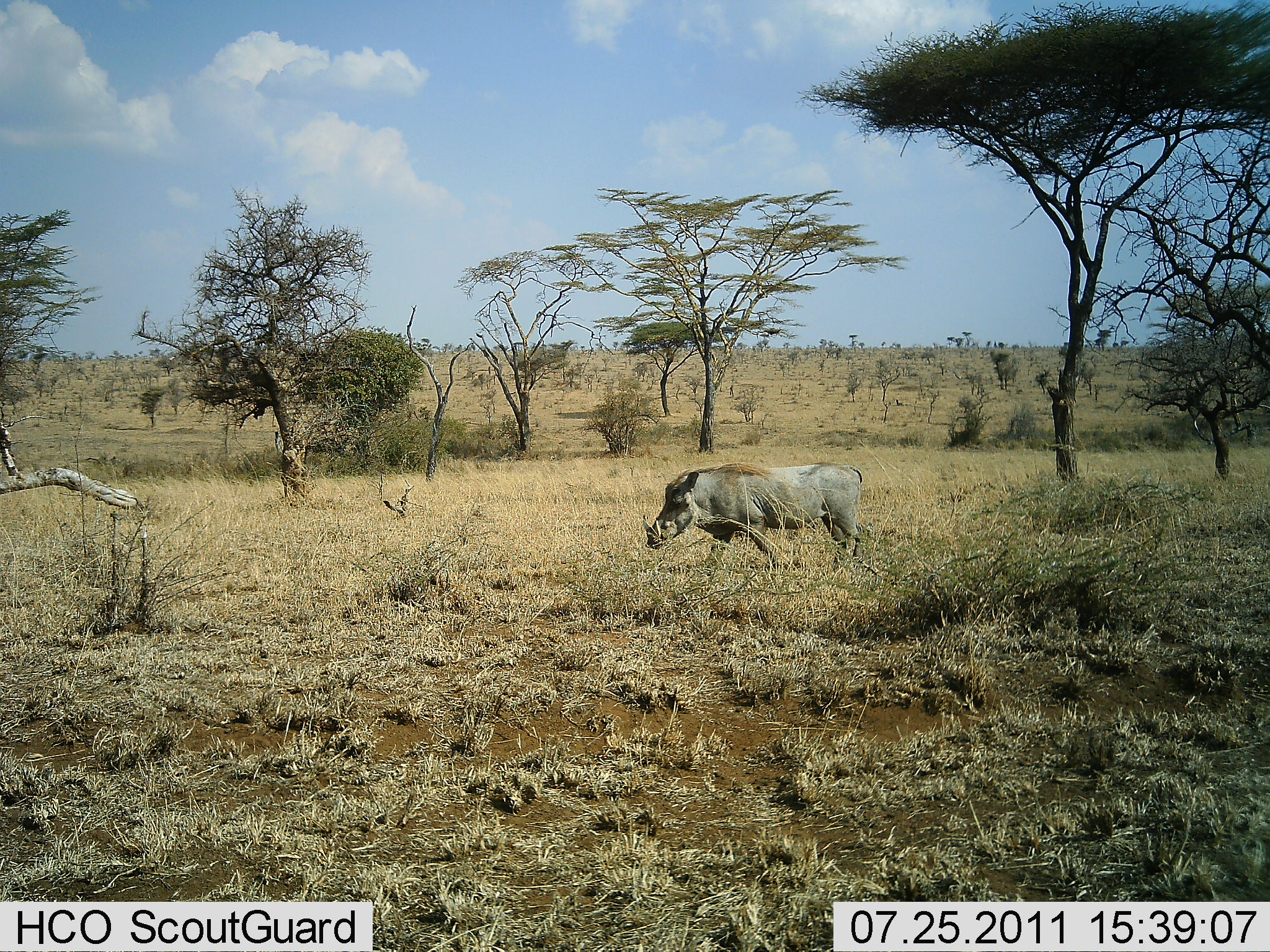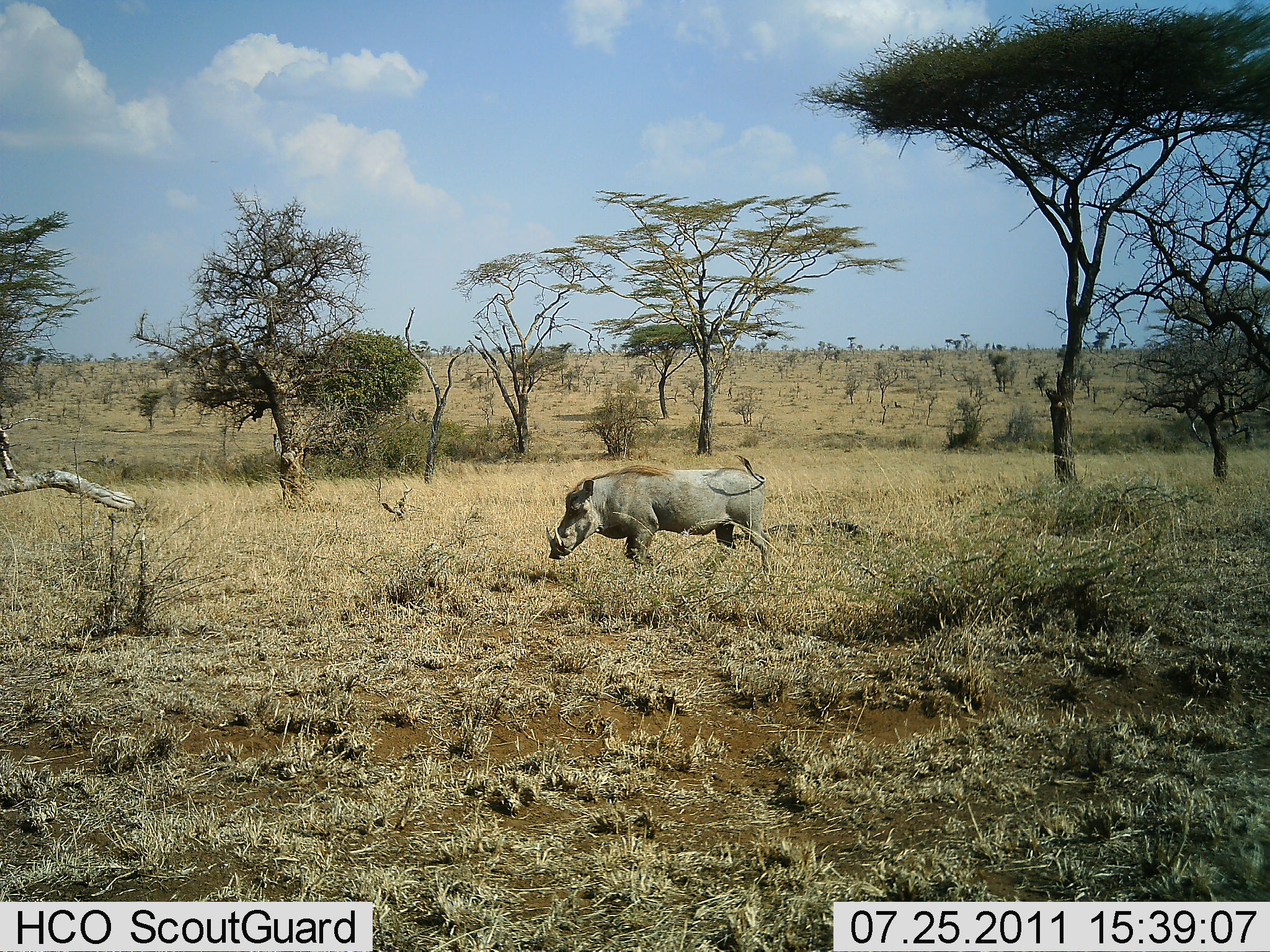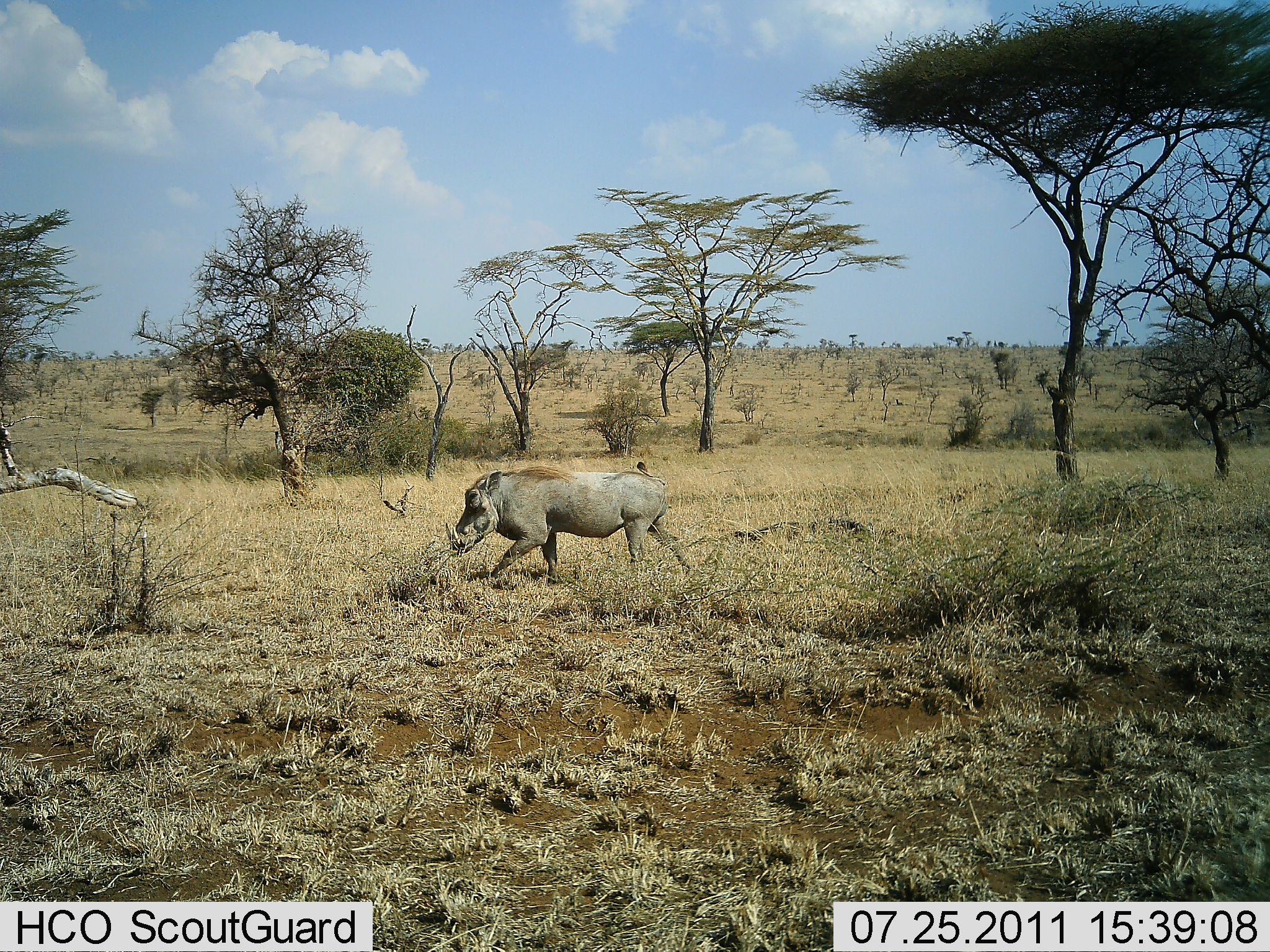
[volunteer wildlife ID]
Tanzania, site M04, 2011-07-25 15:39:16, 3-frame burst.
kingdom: Animalia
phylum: Chordata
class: Mammalia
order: Artiodactyla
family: Suidae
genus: Phacochoerus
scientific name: Phacochoerus africanus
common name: warthog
Warthog (Phacochoerus africanus), count 1. Behavior (volunteer vote fractions): standing 0%, resting 0%, moving 100%, interacting 0%. Young present (vote fraction): 0%. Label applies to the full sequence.